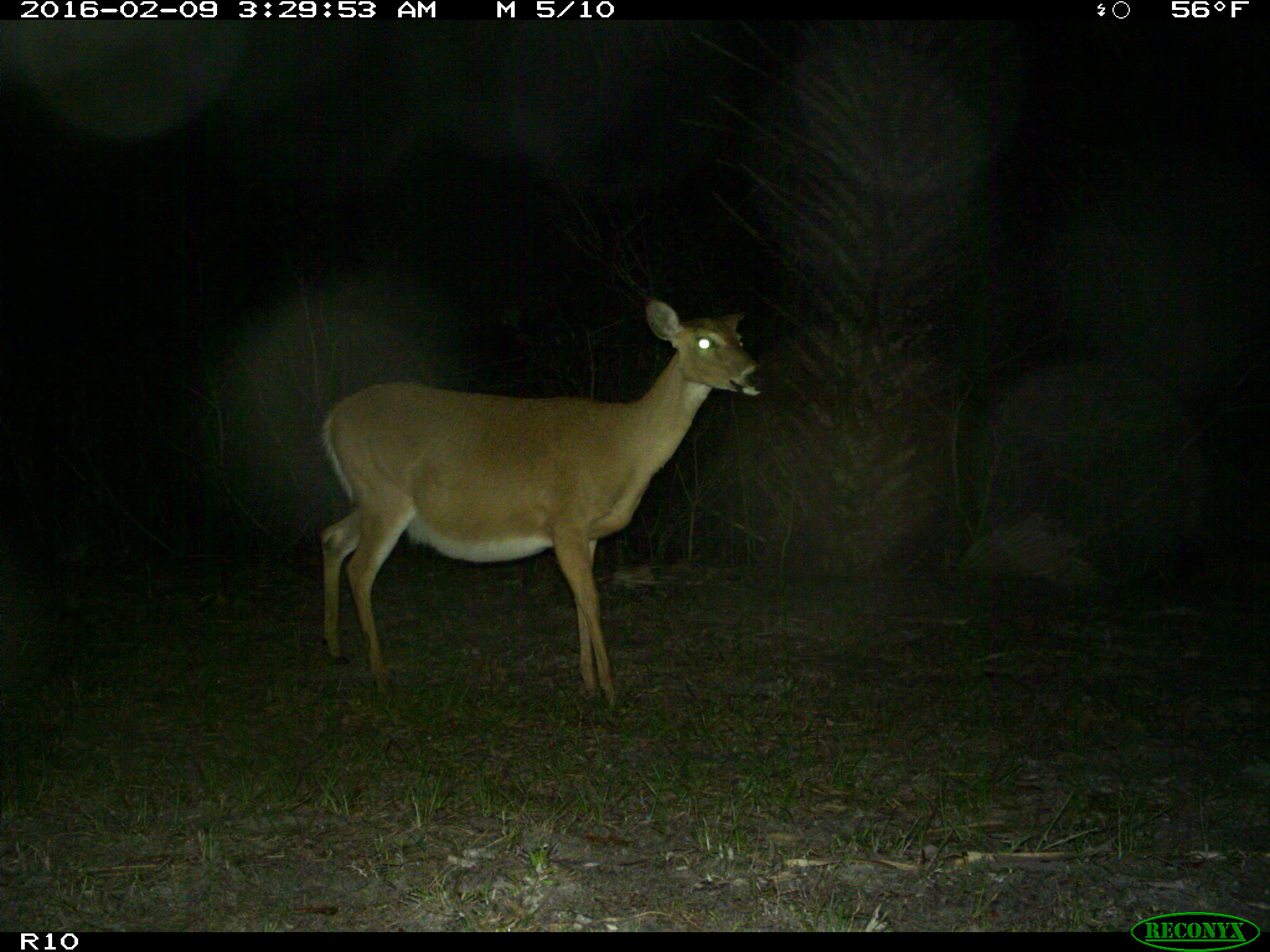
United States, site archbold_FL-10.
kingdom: Animalia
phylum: Chordata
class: Mammalia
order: Artiodactyla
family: Cervidae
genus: Odocoileus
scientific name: Odocoileus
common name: deer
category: unidentified deer